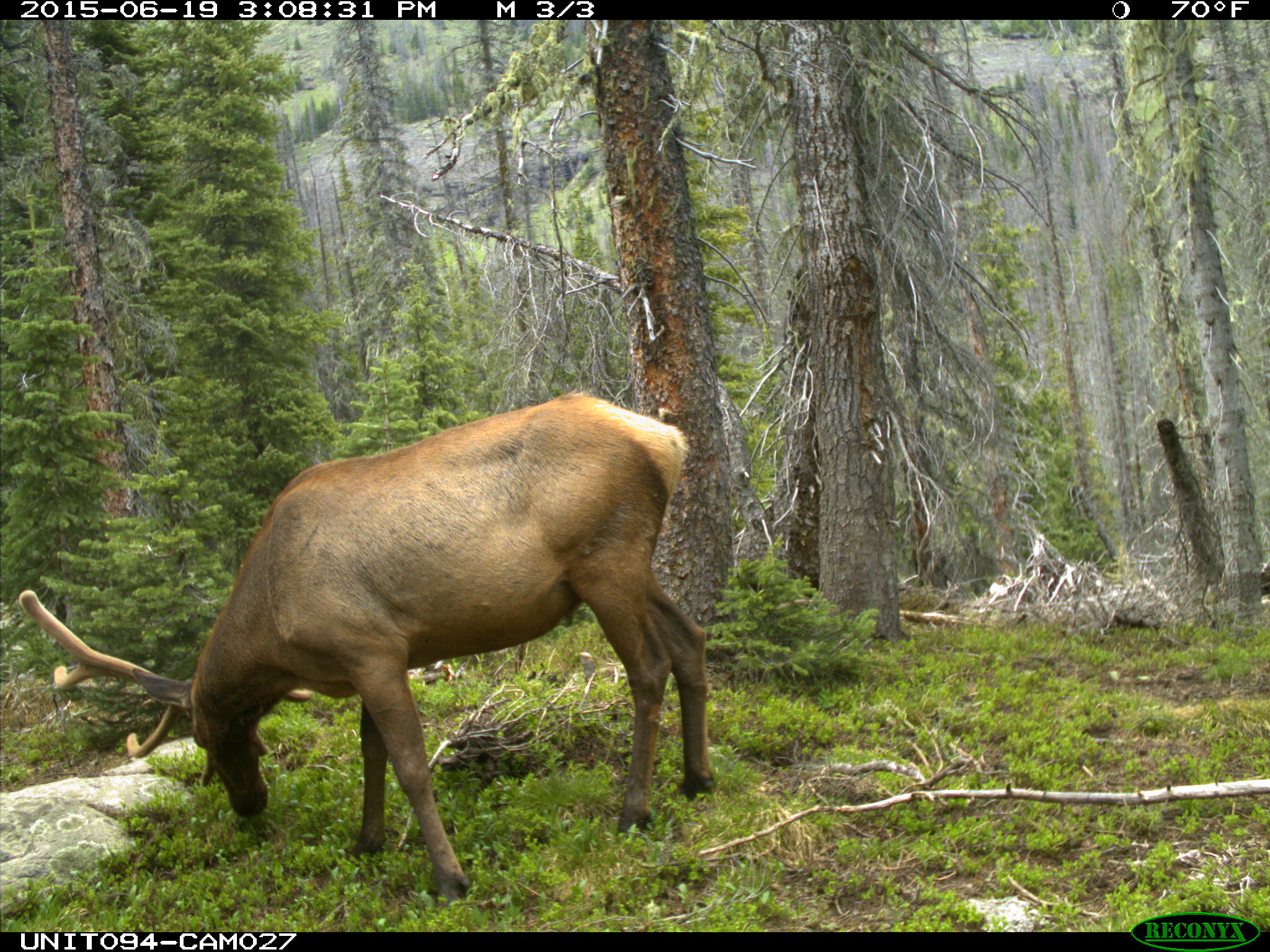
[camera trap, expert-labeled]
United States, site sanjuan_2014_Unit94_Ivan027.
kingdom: Animalia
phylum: Chordata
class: Mammalia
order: Artiodactyla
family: Cervidae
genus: Cervus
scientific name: Cervus elaphus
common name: red deer